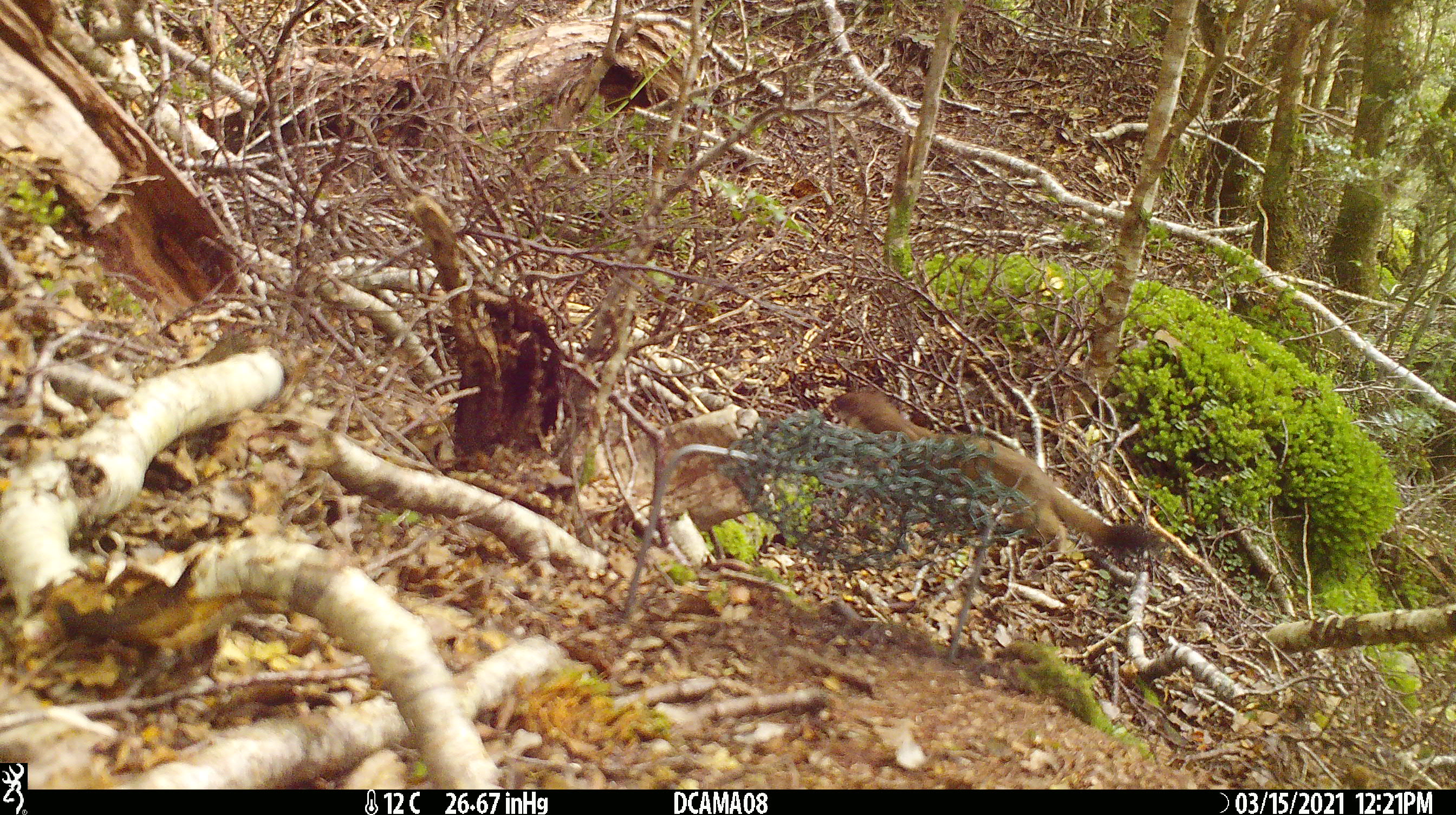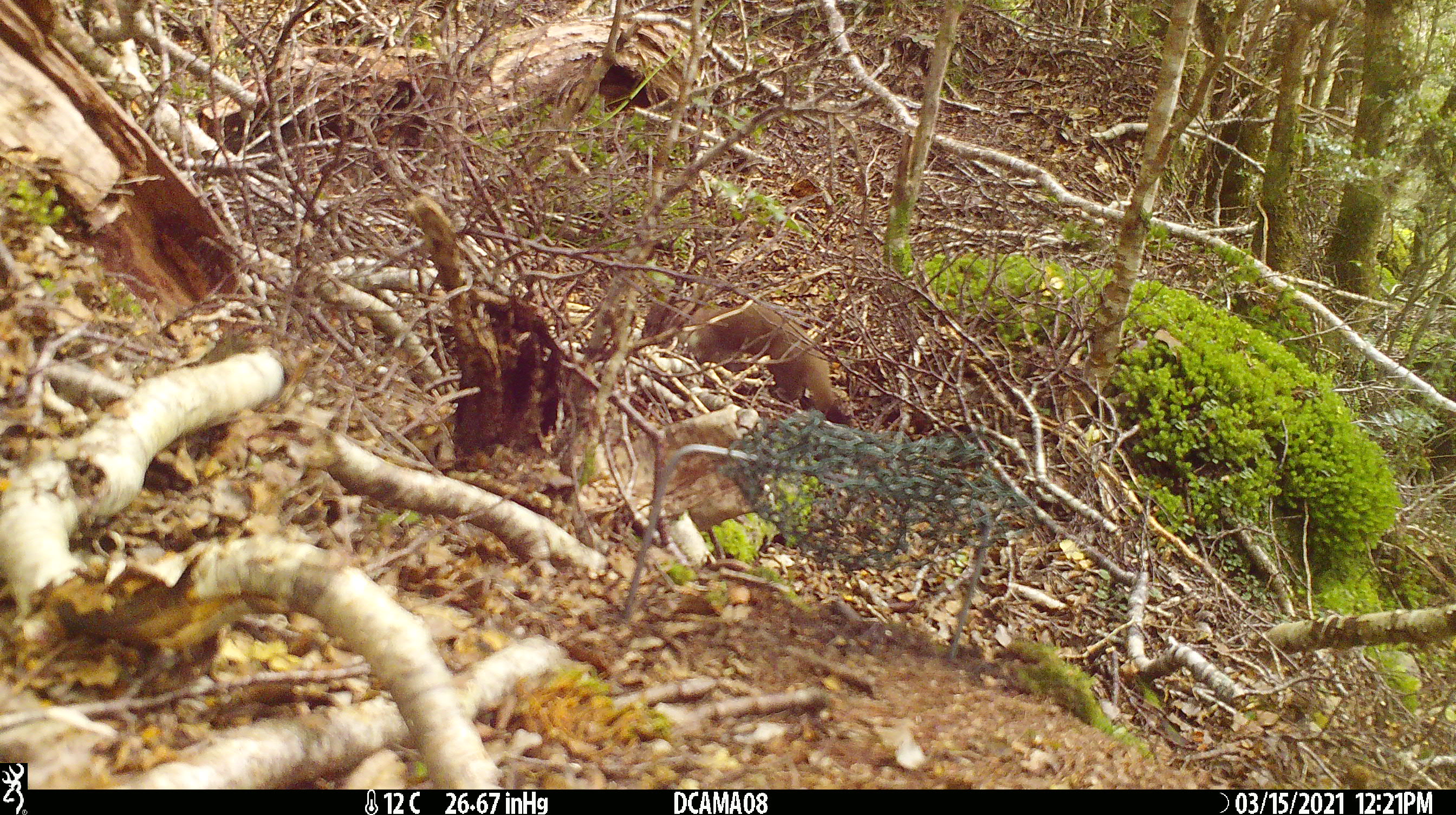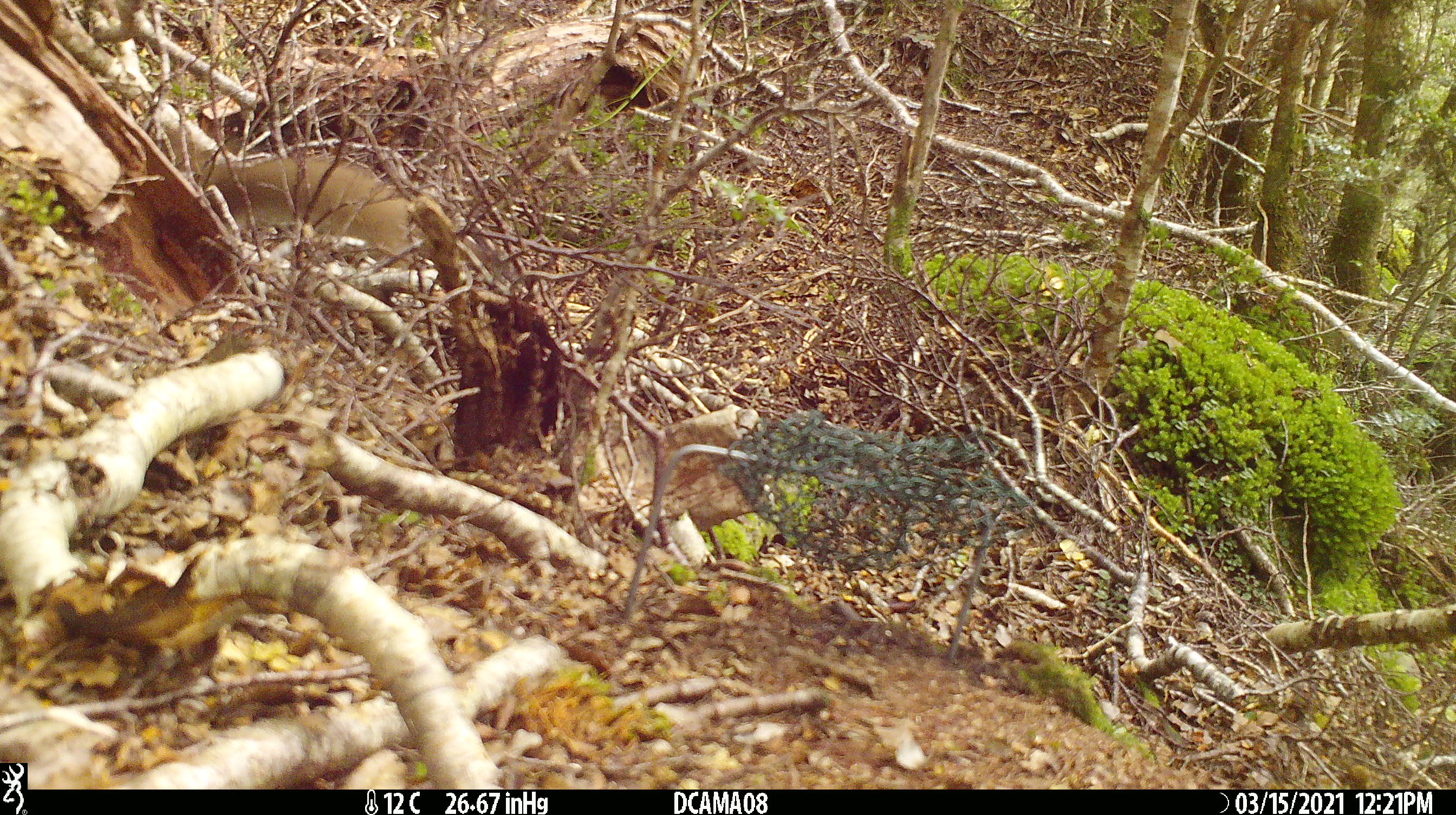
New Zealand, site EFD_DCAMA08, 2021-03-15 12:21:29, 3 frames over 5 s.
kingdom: Animalia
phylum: Chordata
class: Mammalia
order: Carnivora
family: Mustelidae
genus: Mustela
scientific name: Mustela erminea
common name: stoat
Stoat (Mustela erminea).